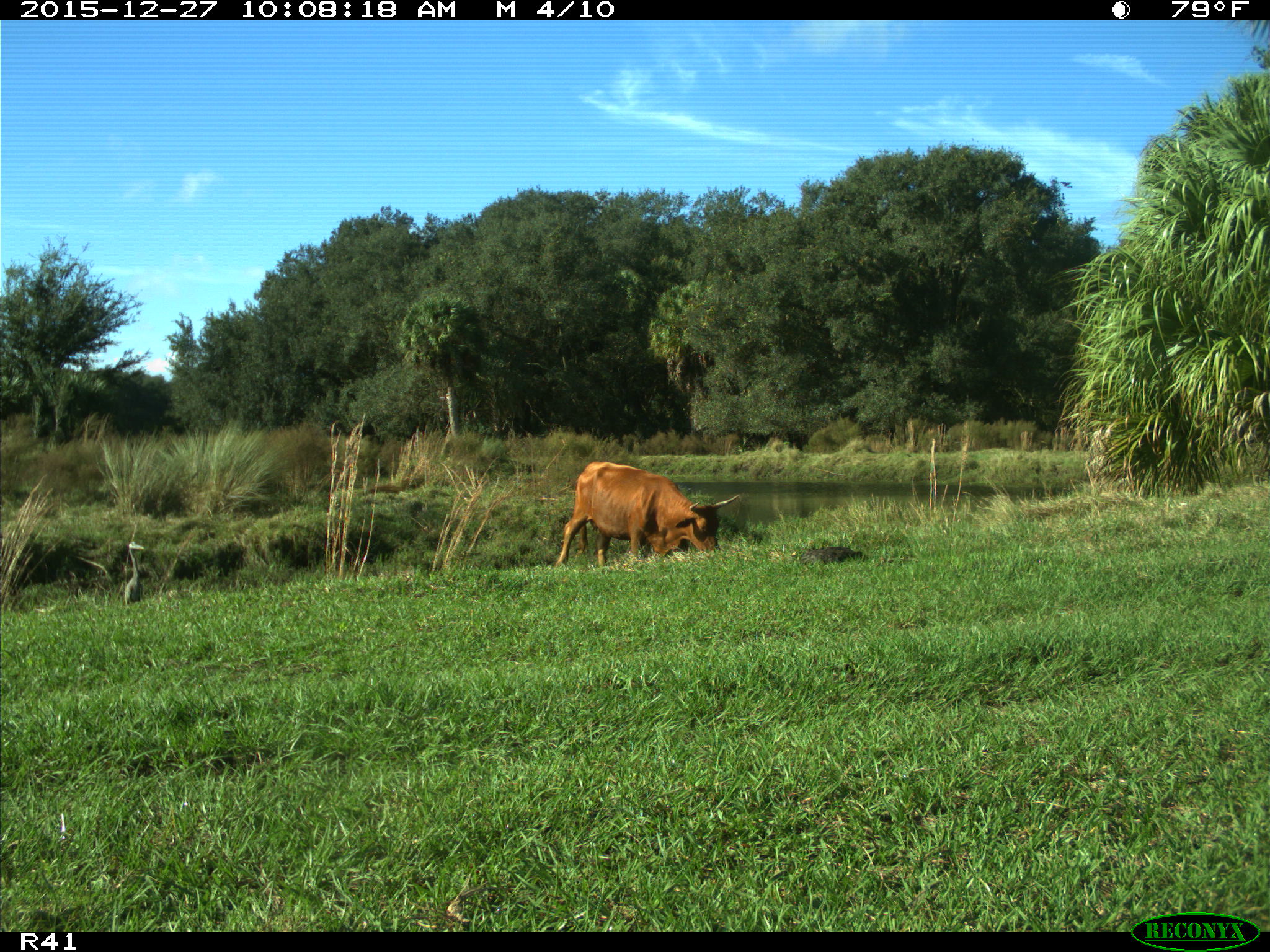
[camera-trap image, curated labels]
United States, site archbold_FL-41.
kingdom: Animalia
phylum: Chordata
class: Mammalia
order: Artiodactyla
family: Bovidae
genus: Bos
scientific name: Bos taurus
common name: domestic cow